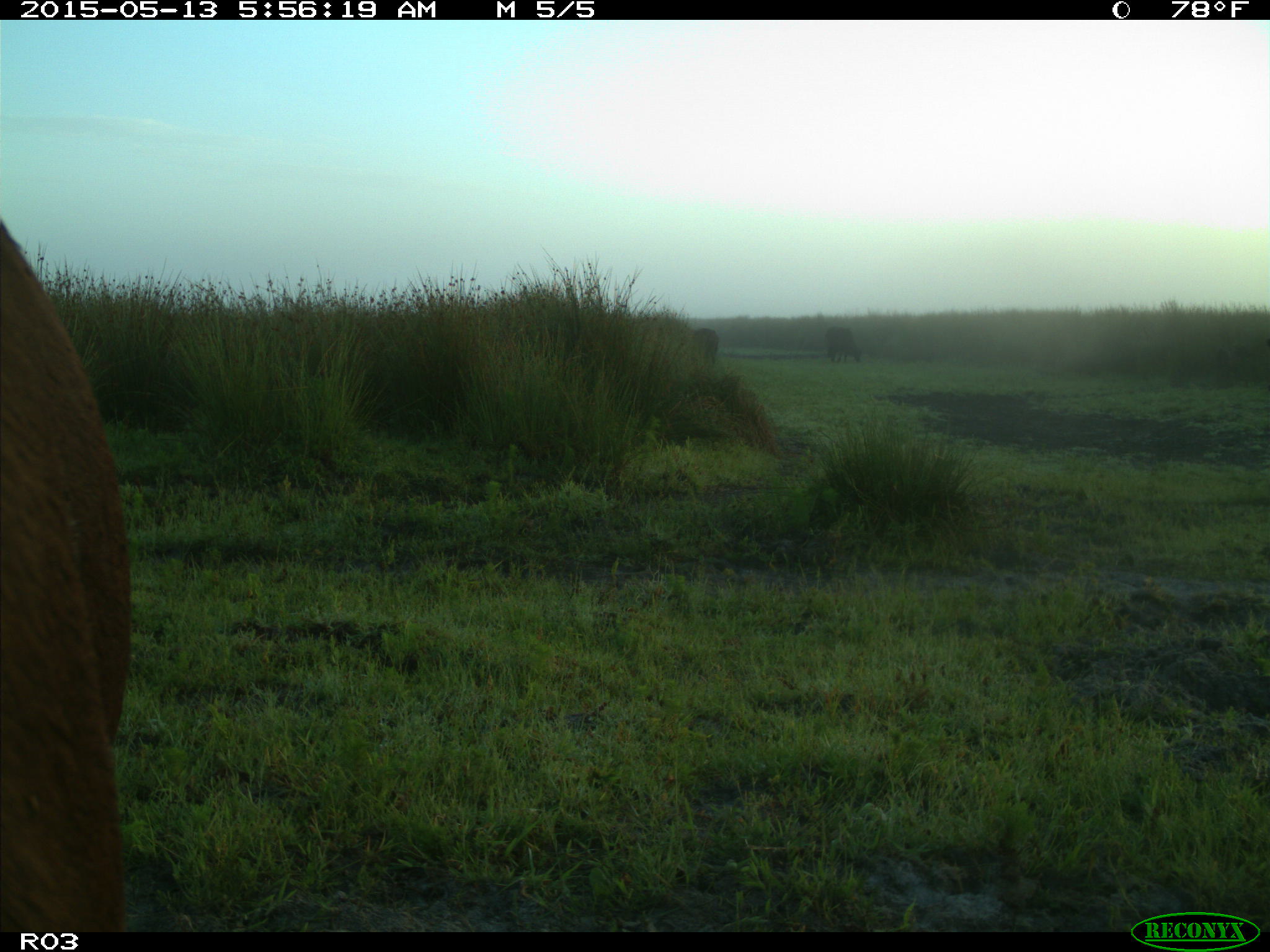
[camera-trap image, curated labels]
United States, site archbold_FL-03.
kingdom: Animalia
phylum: Chordata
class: Mammalia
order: Artiodactyla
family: Bovidae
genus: Bos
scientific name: Bos taurus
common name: domestic cow